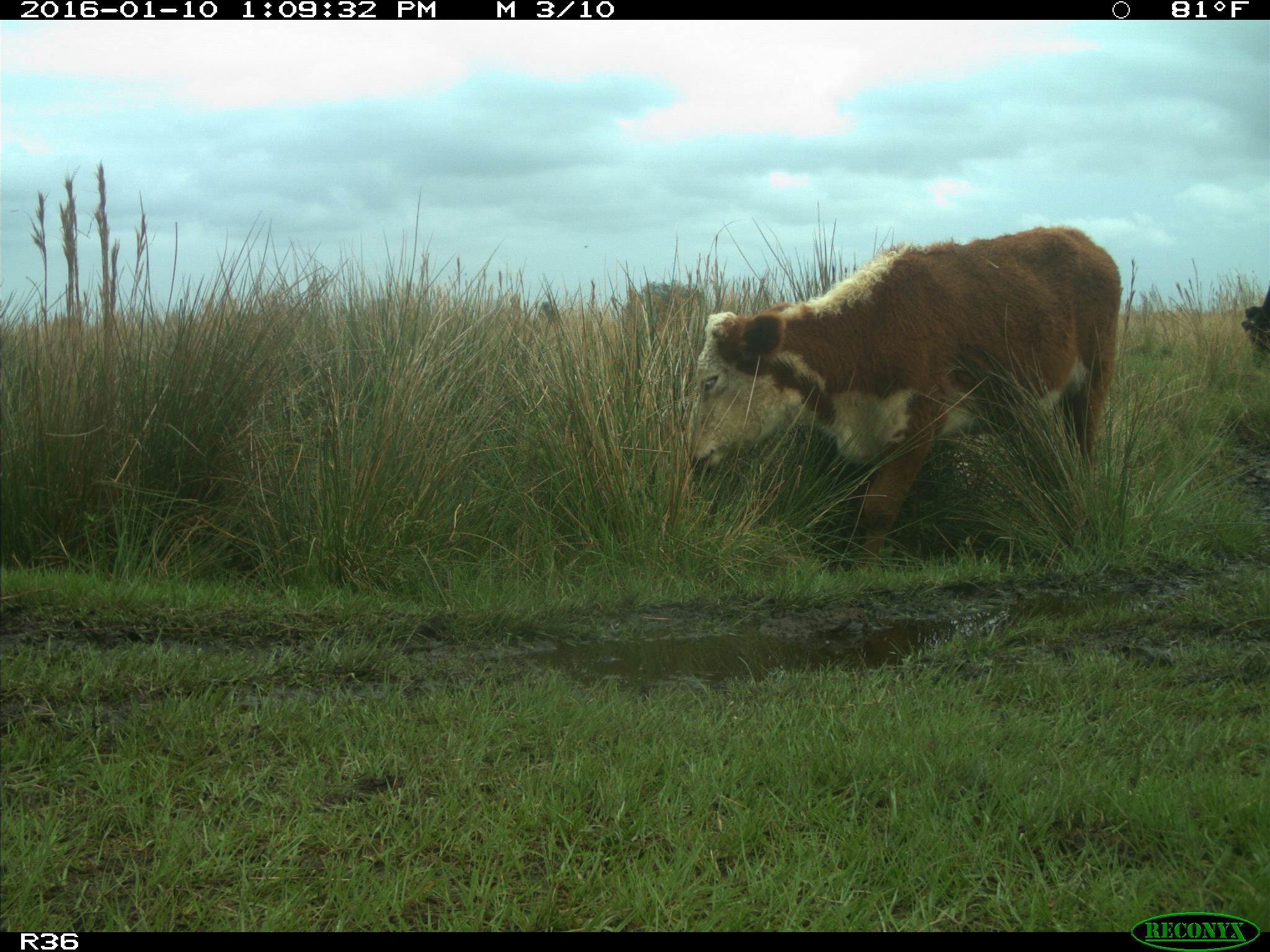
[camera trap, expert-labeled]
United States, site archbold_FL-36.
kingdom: Animalia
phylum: Chordata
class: Mammalia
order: Artiodactyla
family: Bovidae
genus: Bos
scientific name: Bos taurus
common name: domestic cow